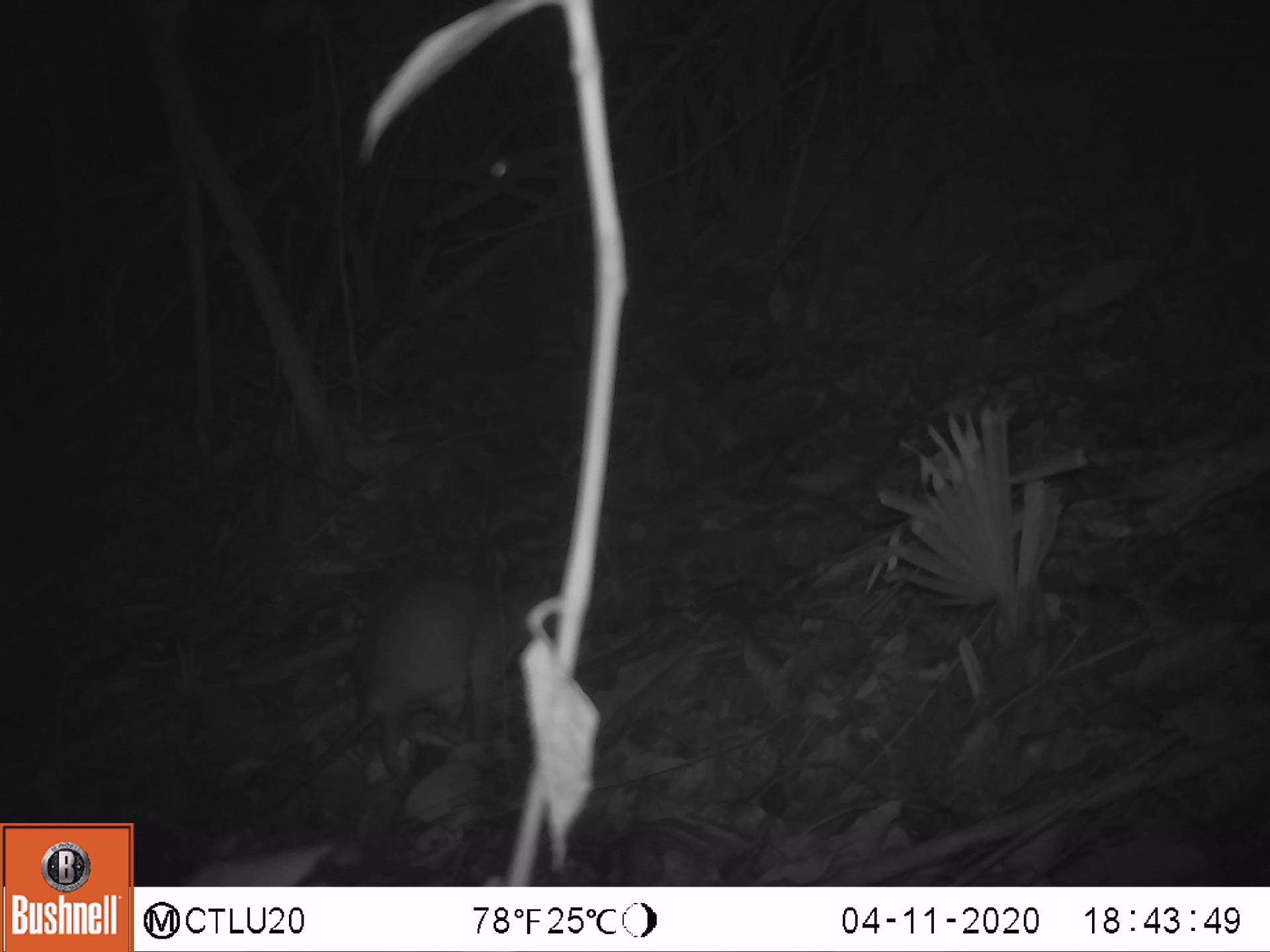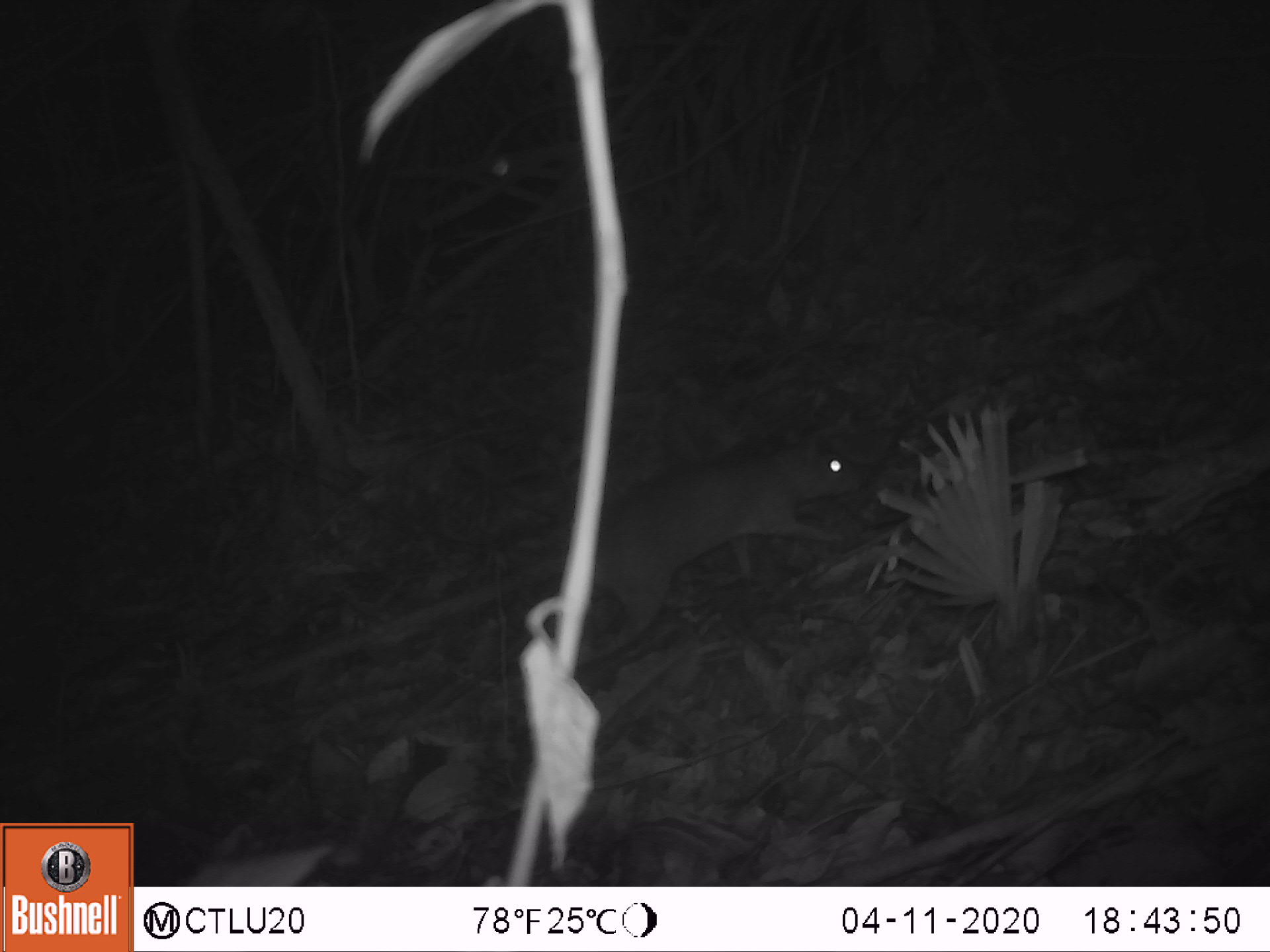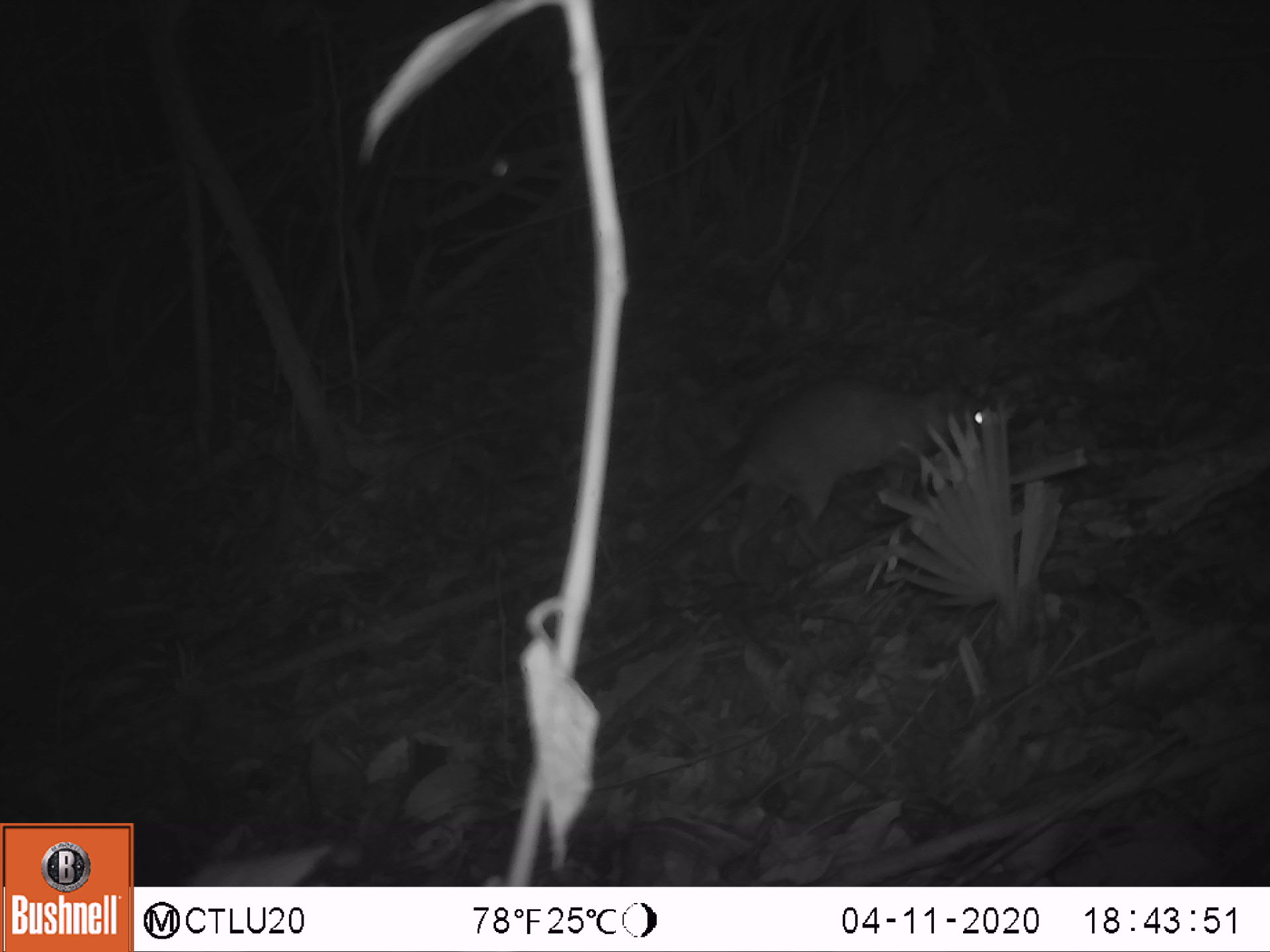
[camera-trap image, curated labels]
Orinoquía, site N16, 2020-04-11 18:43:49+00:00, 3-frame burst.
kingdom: Animalia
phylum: Chordata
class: Mammalia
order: Rodentia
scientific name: Rodentia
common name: rodent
Rodent (Rodentia).